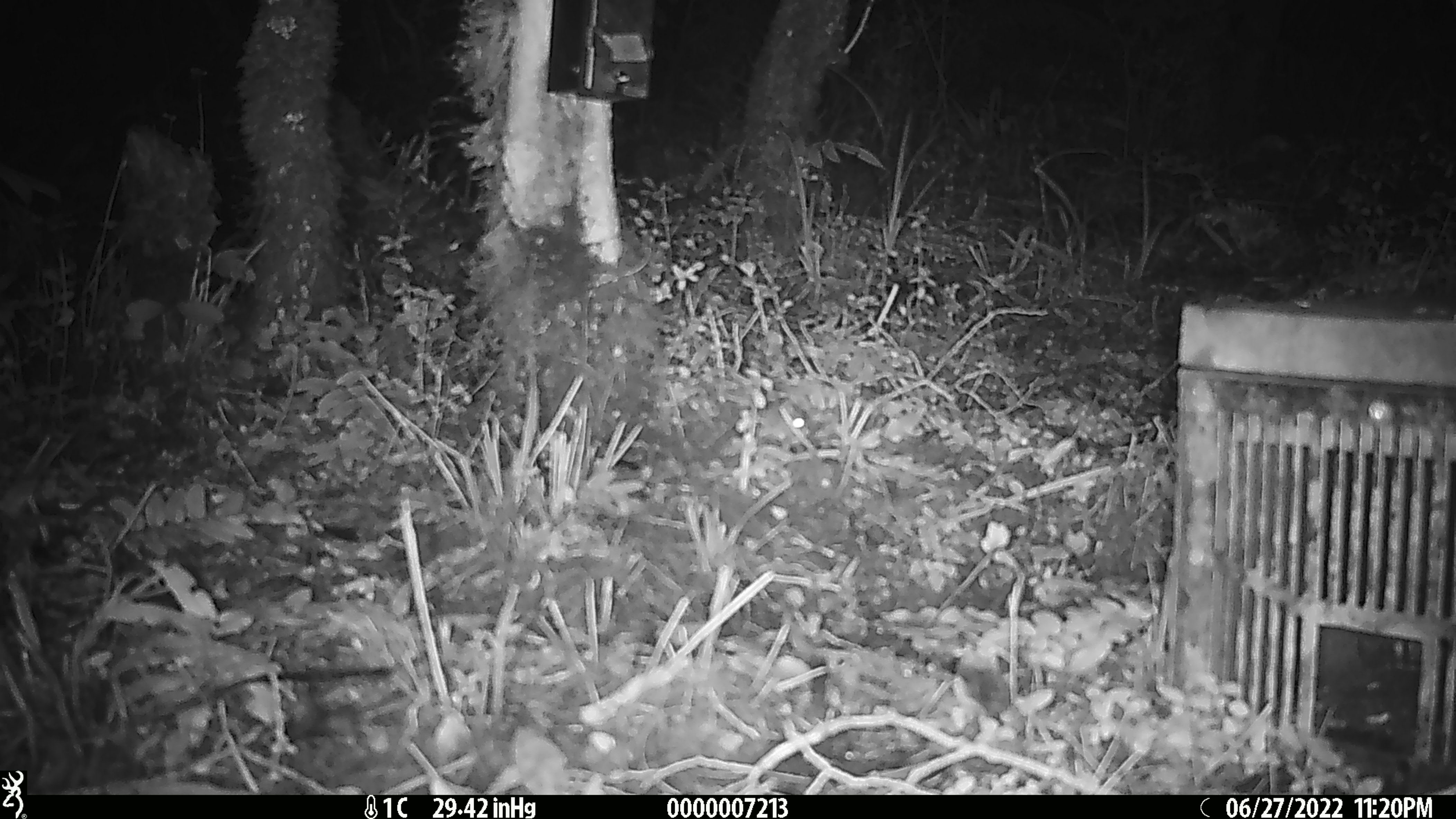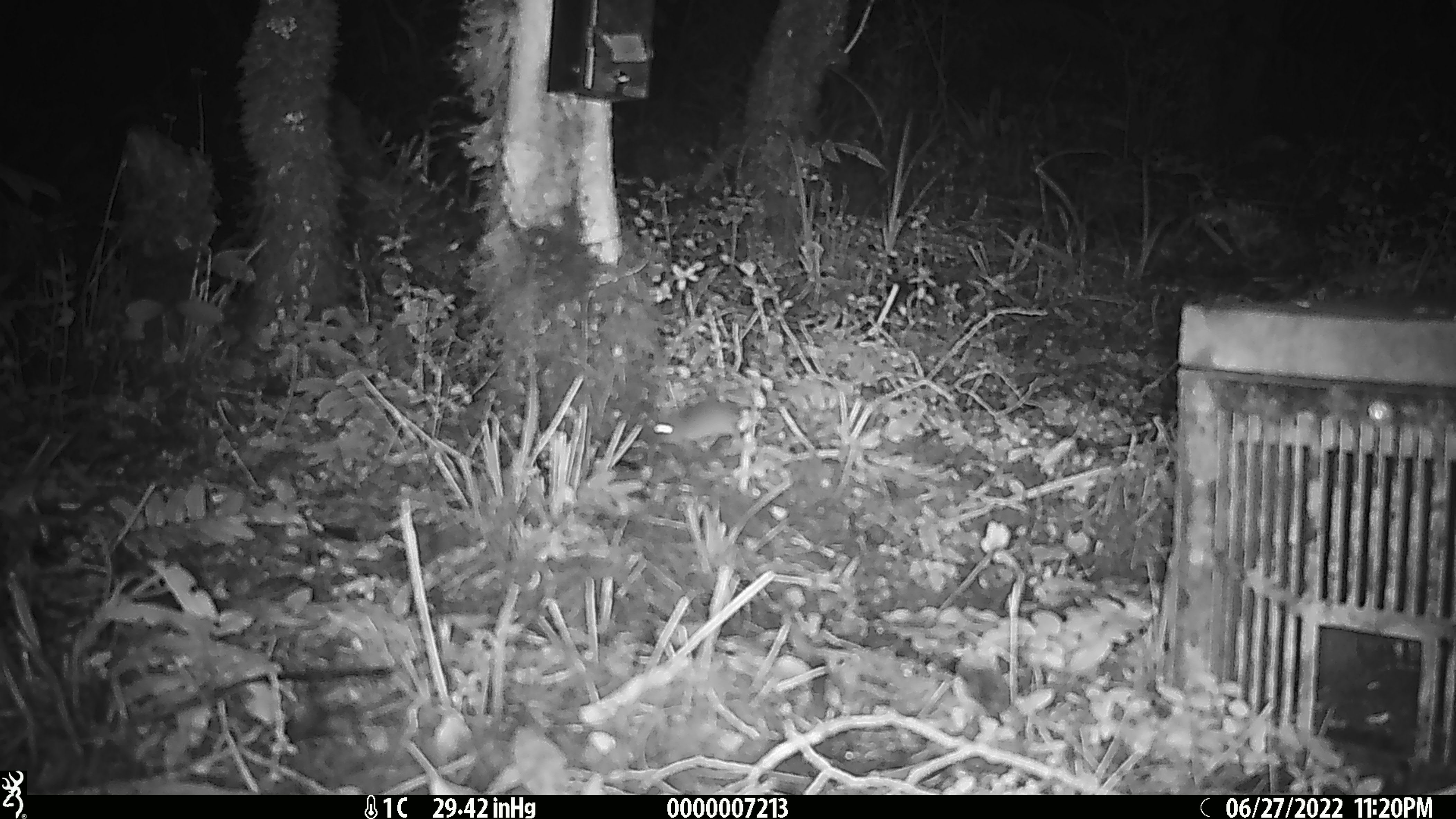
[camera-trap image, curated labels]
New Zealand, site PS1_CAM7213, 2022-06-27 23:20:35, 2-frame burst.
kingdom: Animalia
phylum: Chordata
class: Mammalia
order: Rodentia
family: Muridae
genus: Mus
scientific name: Mus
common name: mouse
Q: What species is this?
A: Mouse (Mus).